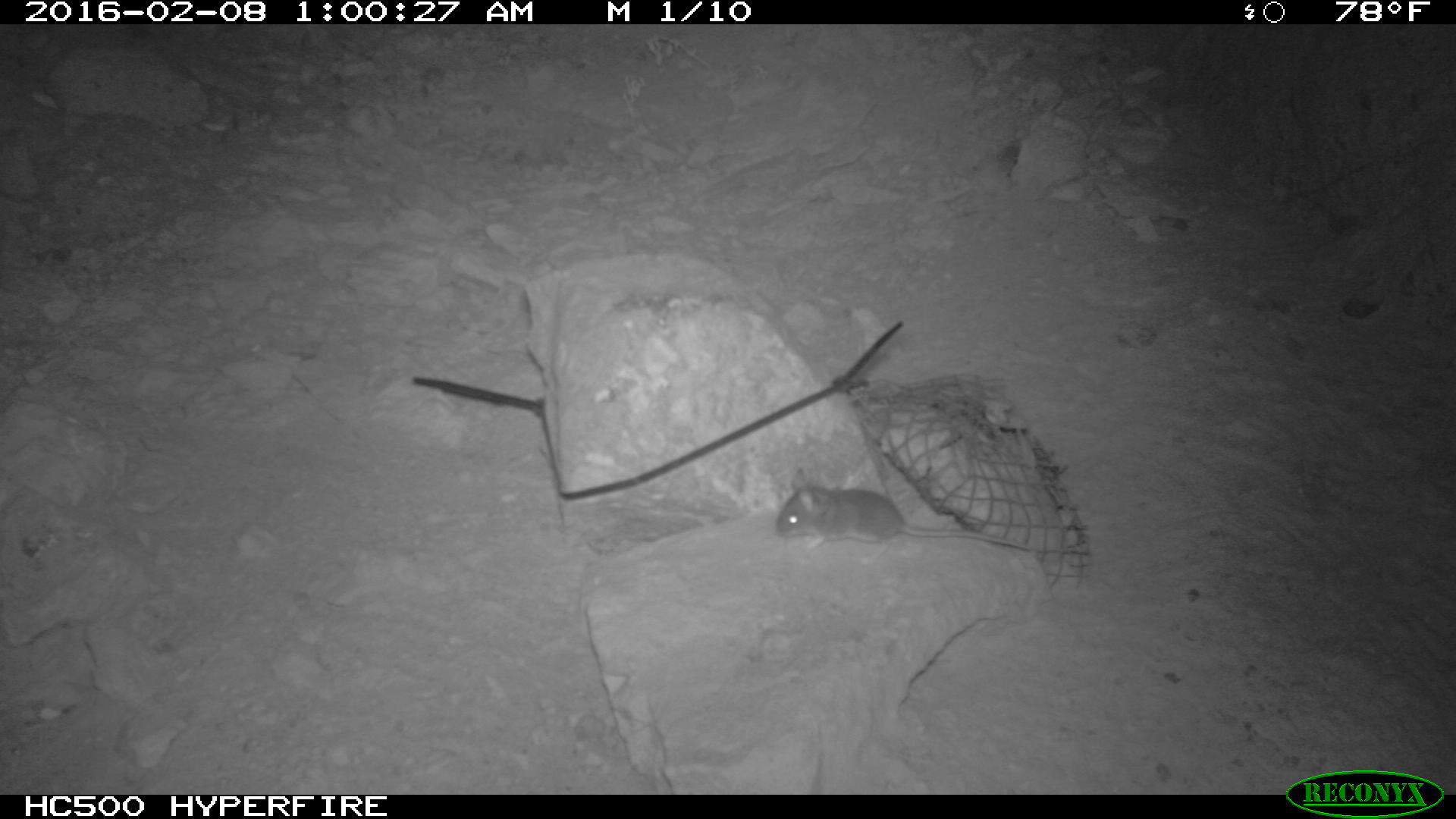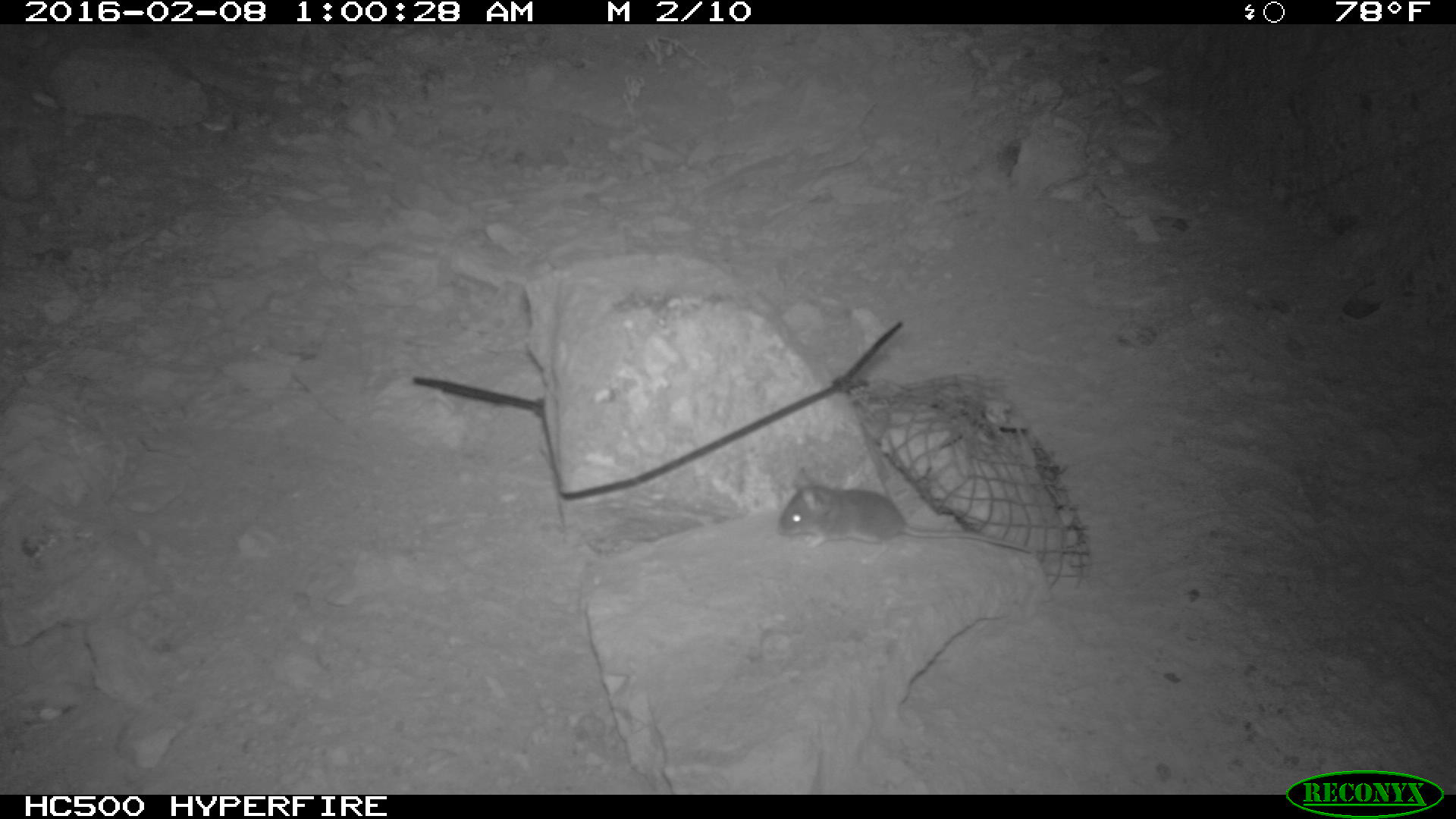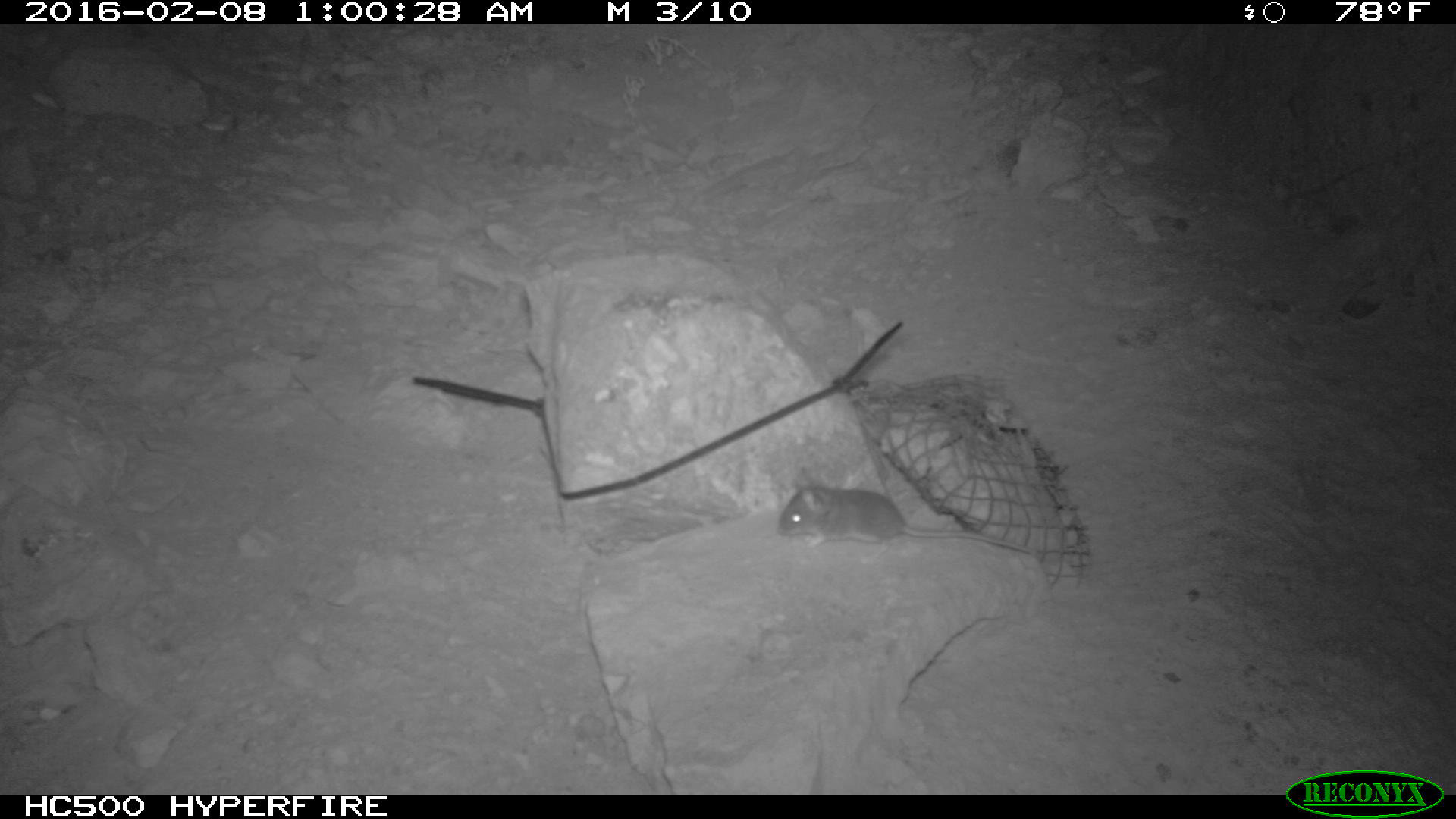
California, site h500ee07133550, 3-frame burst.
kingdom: Animalia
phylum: Chordata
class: Mammalia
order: Rodentia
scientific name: Rodentia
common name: rodent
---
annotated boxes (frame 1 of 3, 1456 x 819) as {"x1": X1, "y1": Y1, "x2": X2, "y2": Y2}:
rodent: {"x1": 776, "y1": 469, "x2": 1033, "y2": 559}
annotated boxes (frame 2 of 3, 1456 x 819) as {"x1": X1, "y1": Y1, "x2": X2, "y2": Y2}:
rodent: {"x1": 776, "y1": 469, "x2": 1033, "y2": 559}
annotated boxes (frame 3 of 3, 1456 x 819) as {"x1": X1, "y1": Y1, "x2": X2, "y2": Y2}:
rodent: {"x1": 777, "y1": 466, "x2": 1034, "y2": 554}